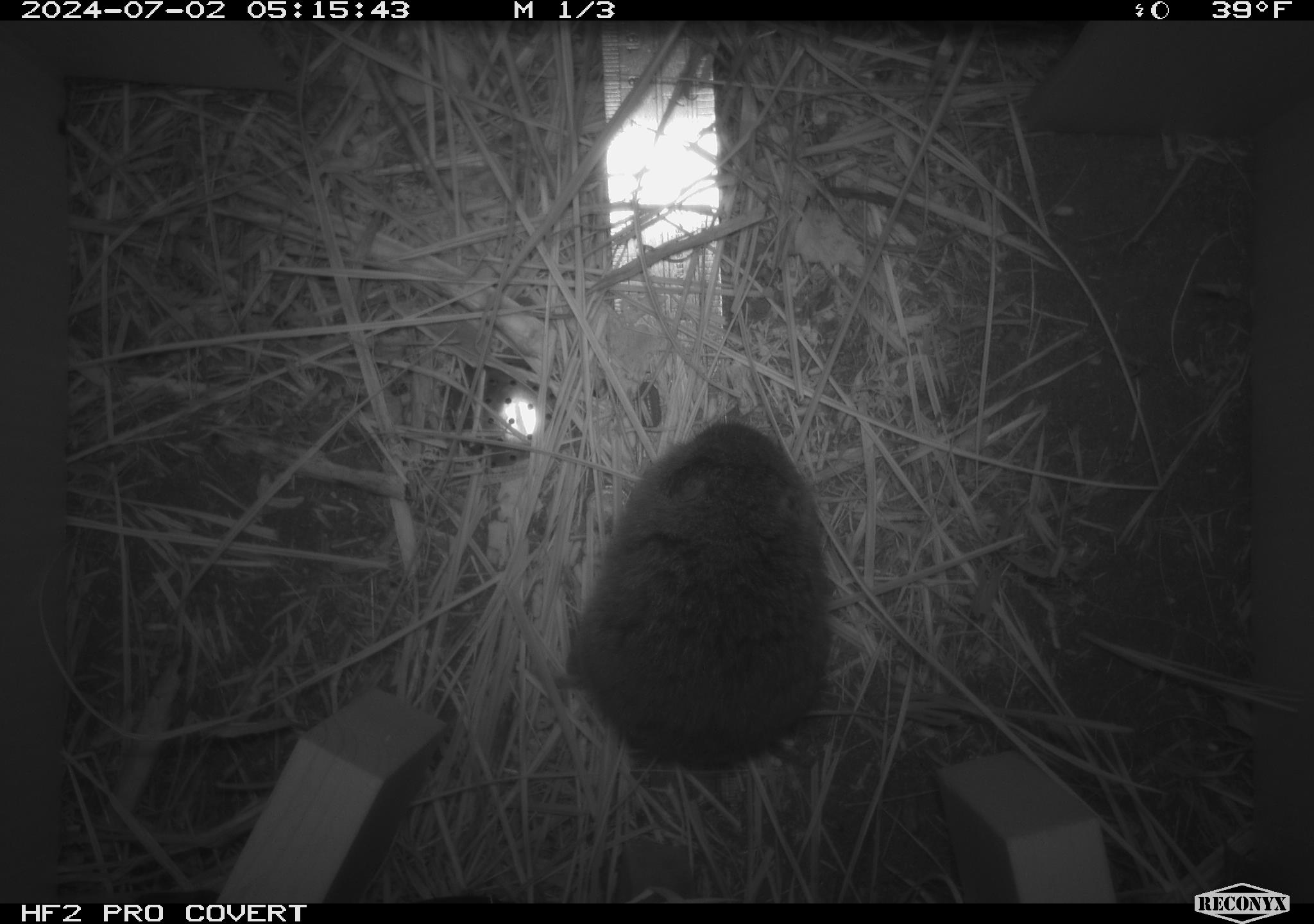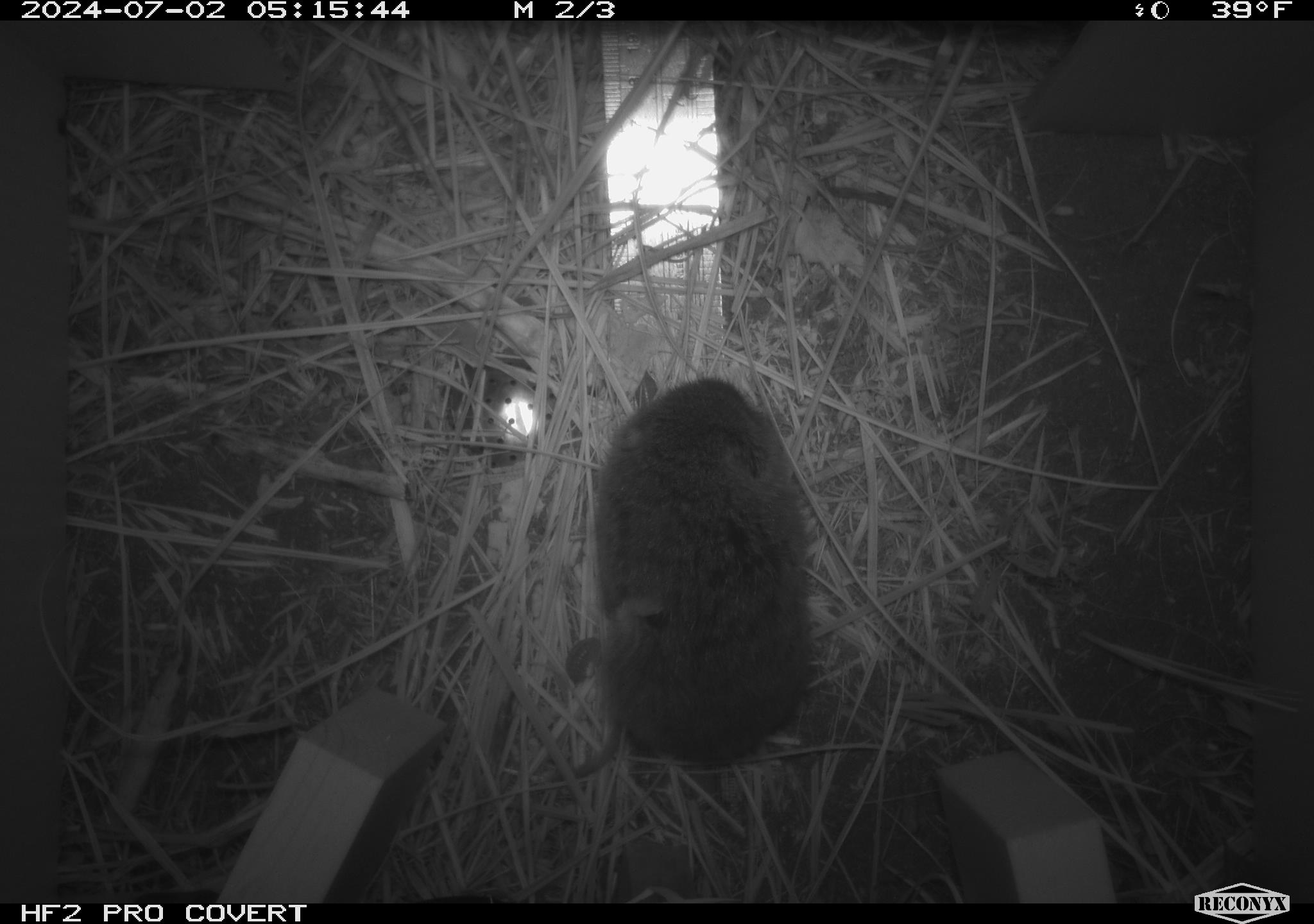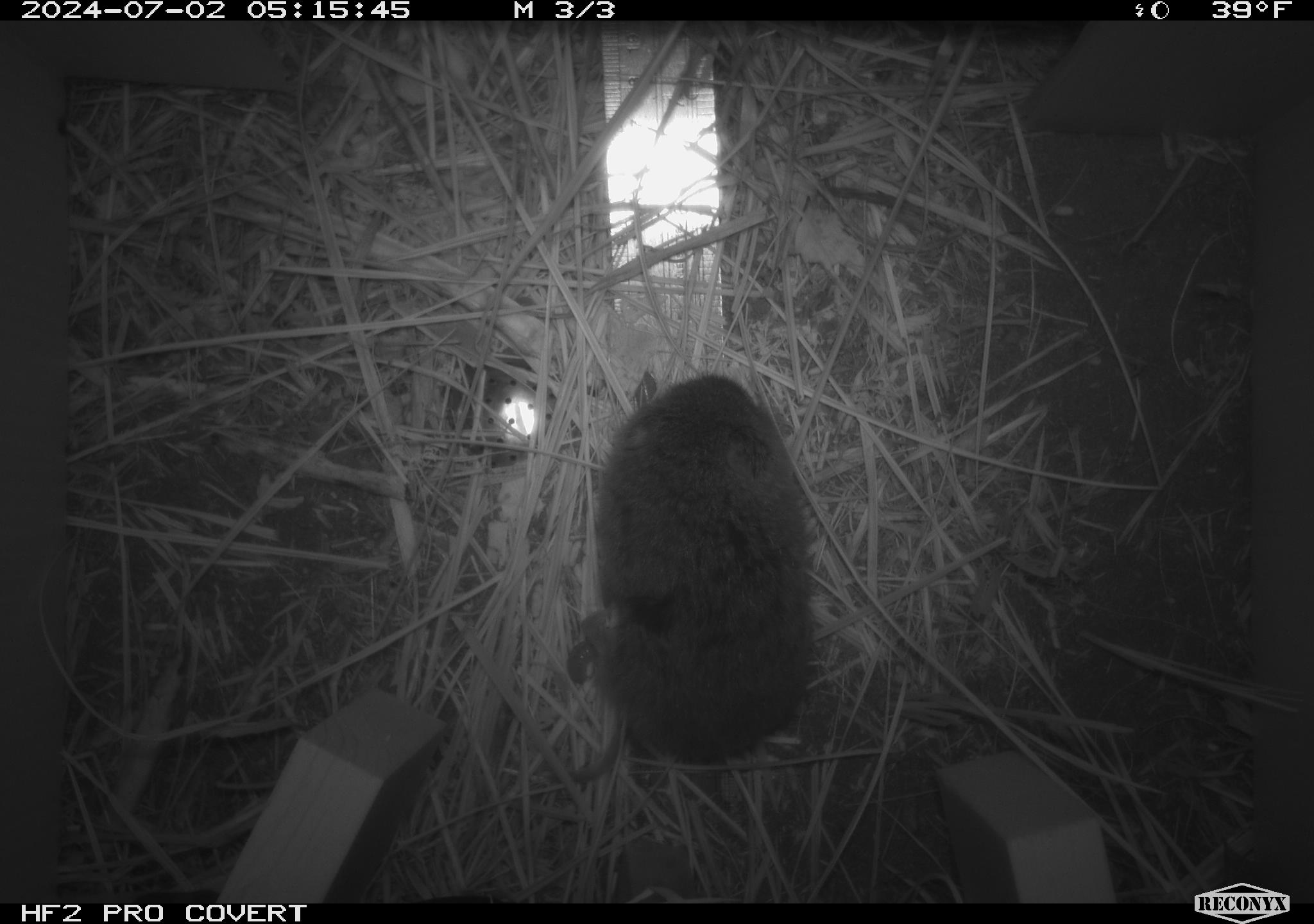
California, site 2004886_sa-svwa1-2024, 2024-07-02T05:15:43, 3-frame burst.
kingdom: Animalia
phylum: Chordata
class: Mammalia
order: Rodentia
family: Cricetidae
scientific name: Arvicolinae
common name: voles, lemmings, and muskrats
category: arvicolinae subfamily